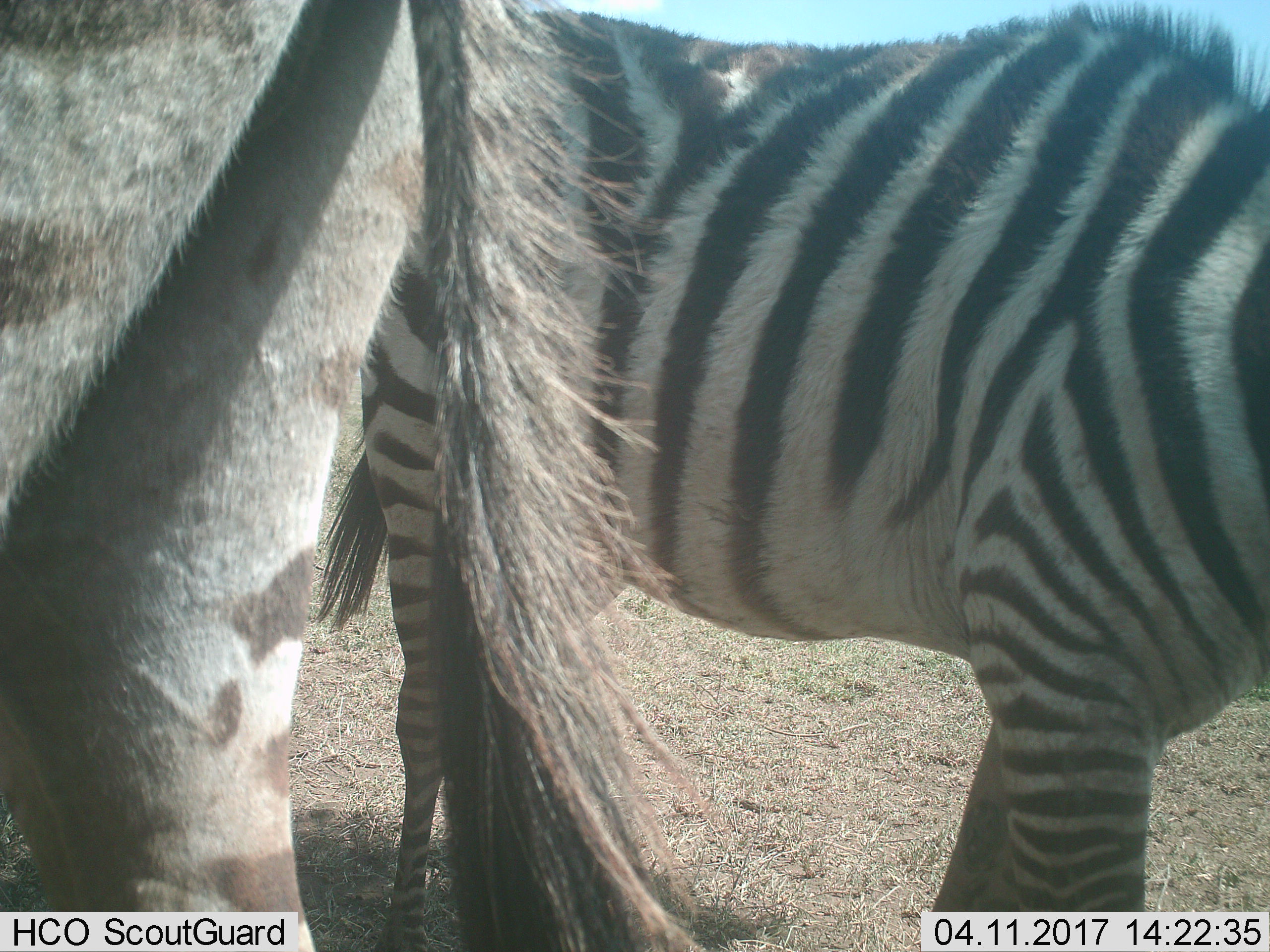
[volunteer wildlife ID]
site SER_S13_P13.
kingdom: Animalia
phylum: Chordata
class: Mammalia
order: Perissodactyla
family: Equidae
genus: Equus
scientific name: Equus quagga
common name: plains zebra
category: zebraplains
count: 2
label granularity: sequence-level